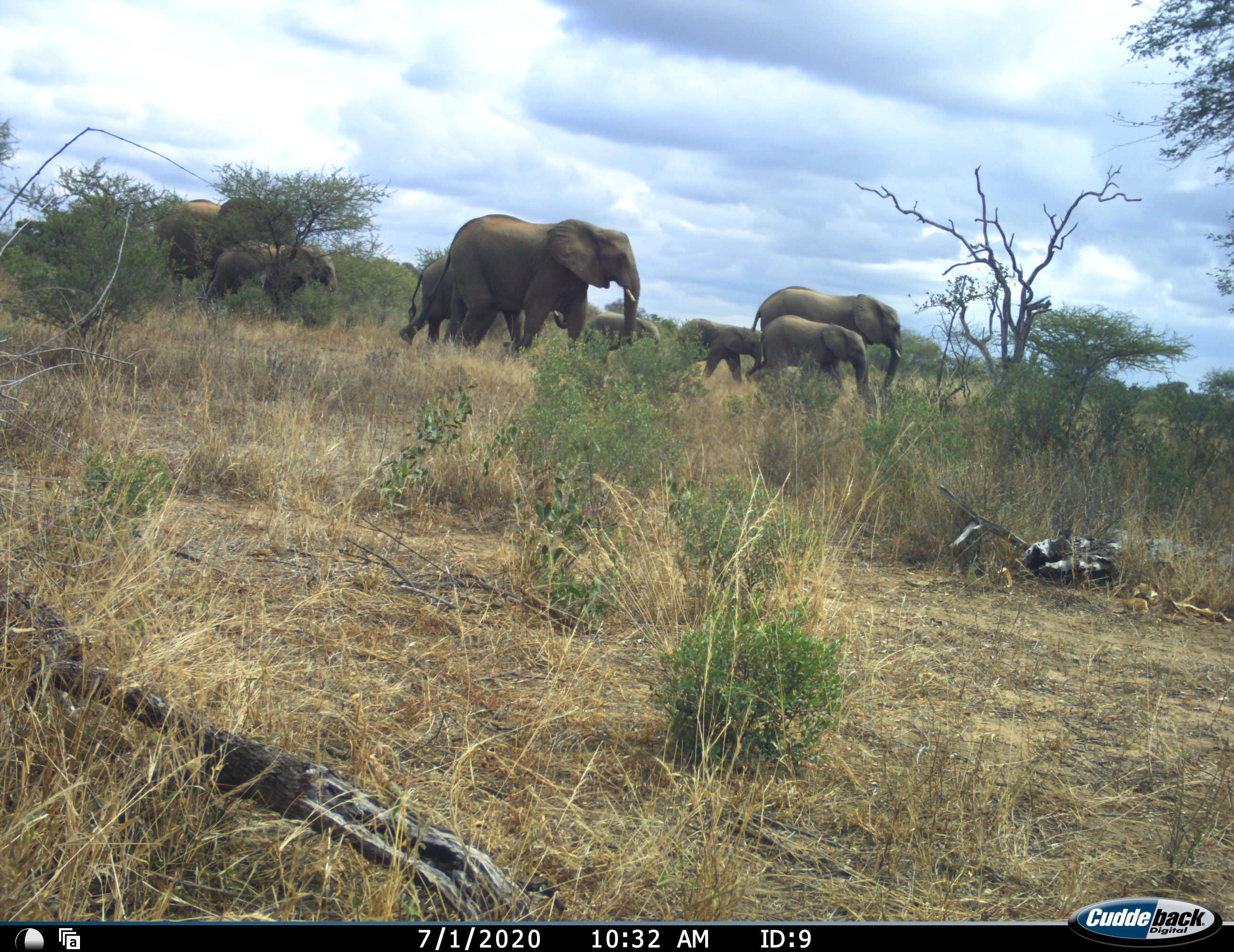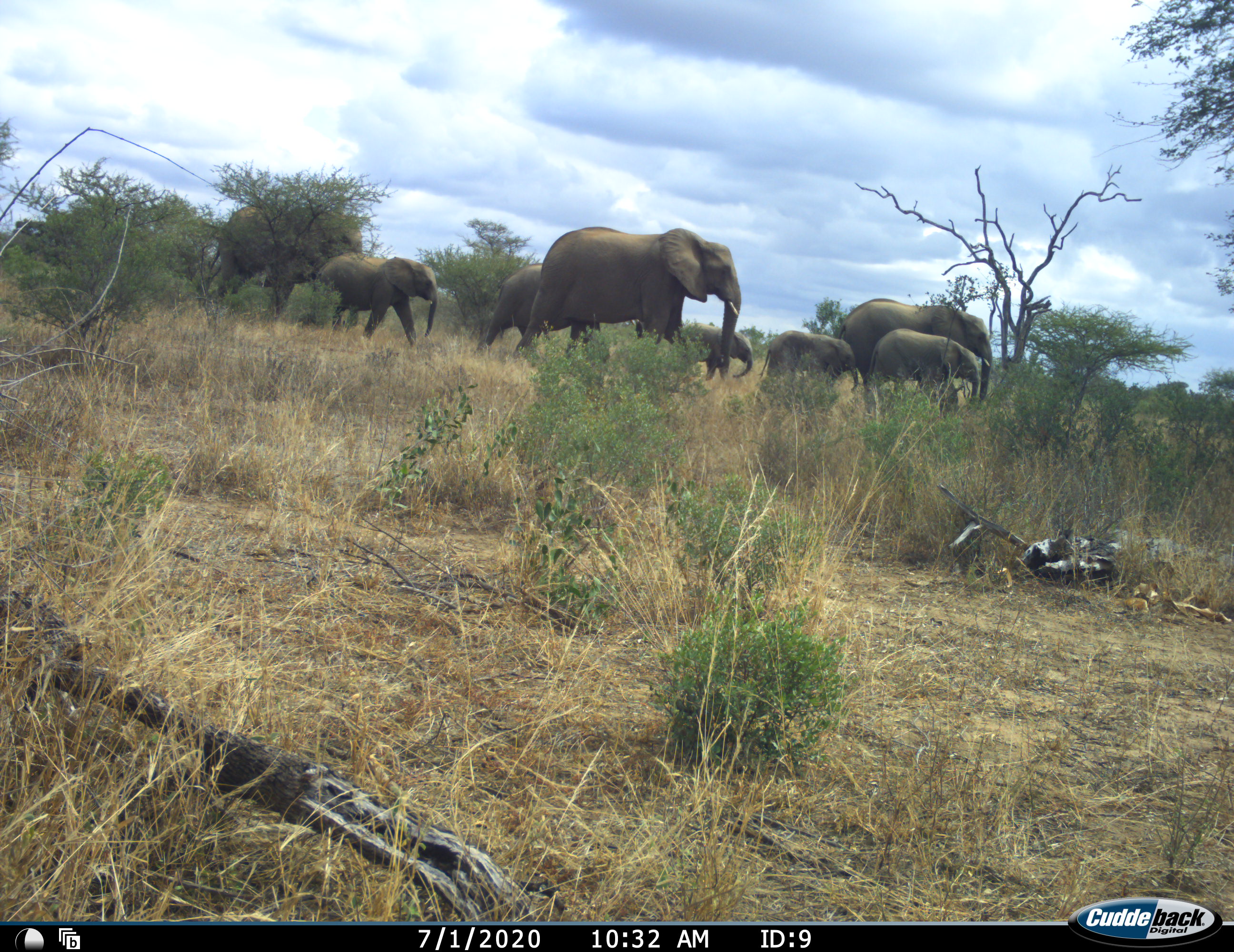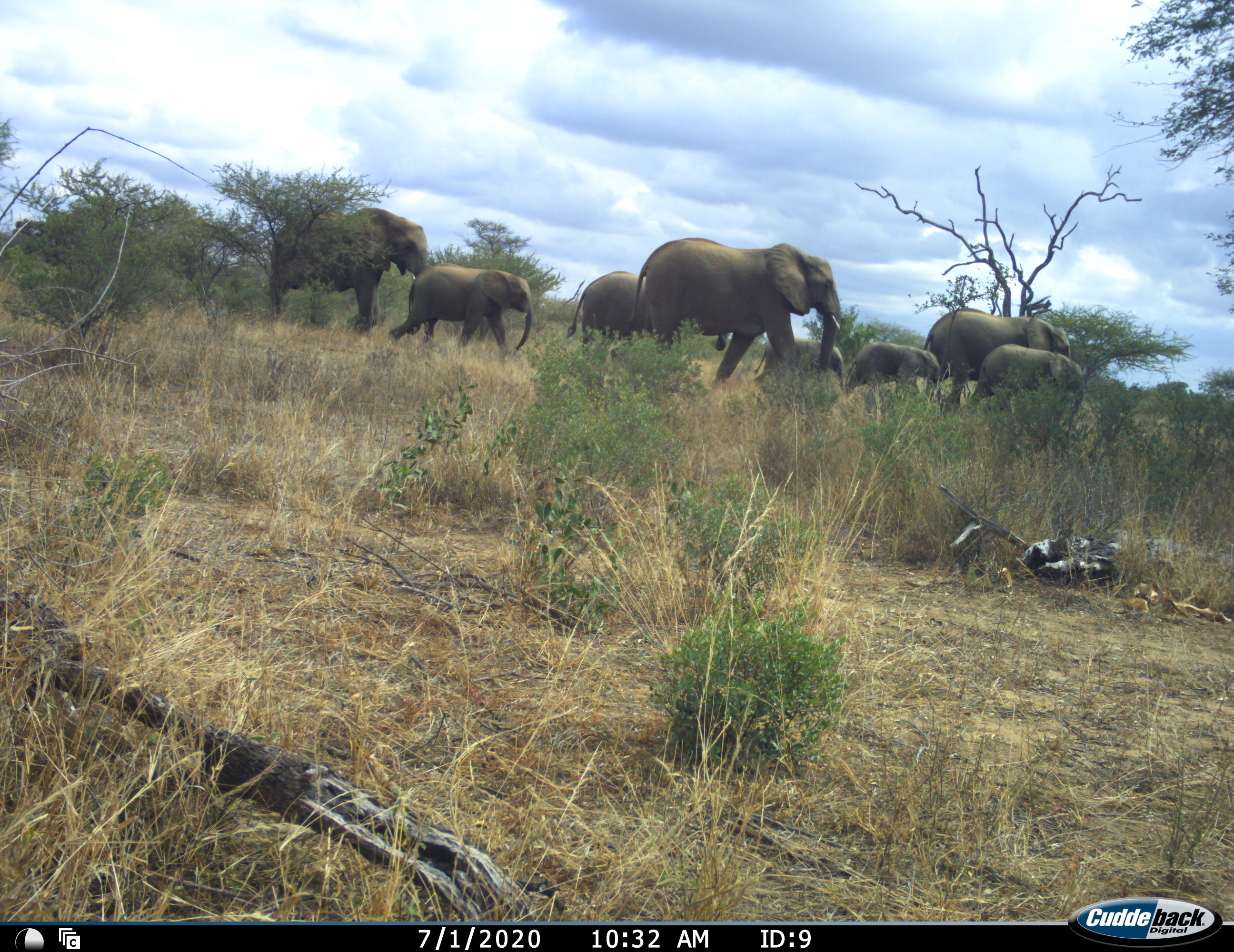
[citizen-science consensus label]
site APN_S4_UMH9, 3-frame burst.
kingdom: Animalia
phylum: Chordata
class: Mammalia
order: Proboscidea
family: Elephantidae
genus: Loxodonta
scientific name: Loxodonta africana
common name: african bush elephant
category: elephant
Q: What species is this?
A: Elephant (african bush elephant) (Loxodonta africana).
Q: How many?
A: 8.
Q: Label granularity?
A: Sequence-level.